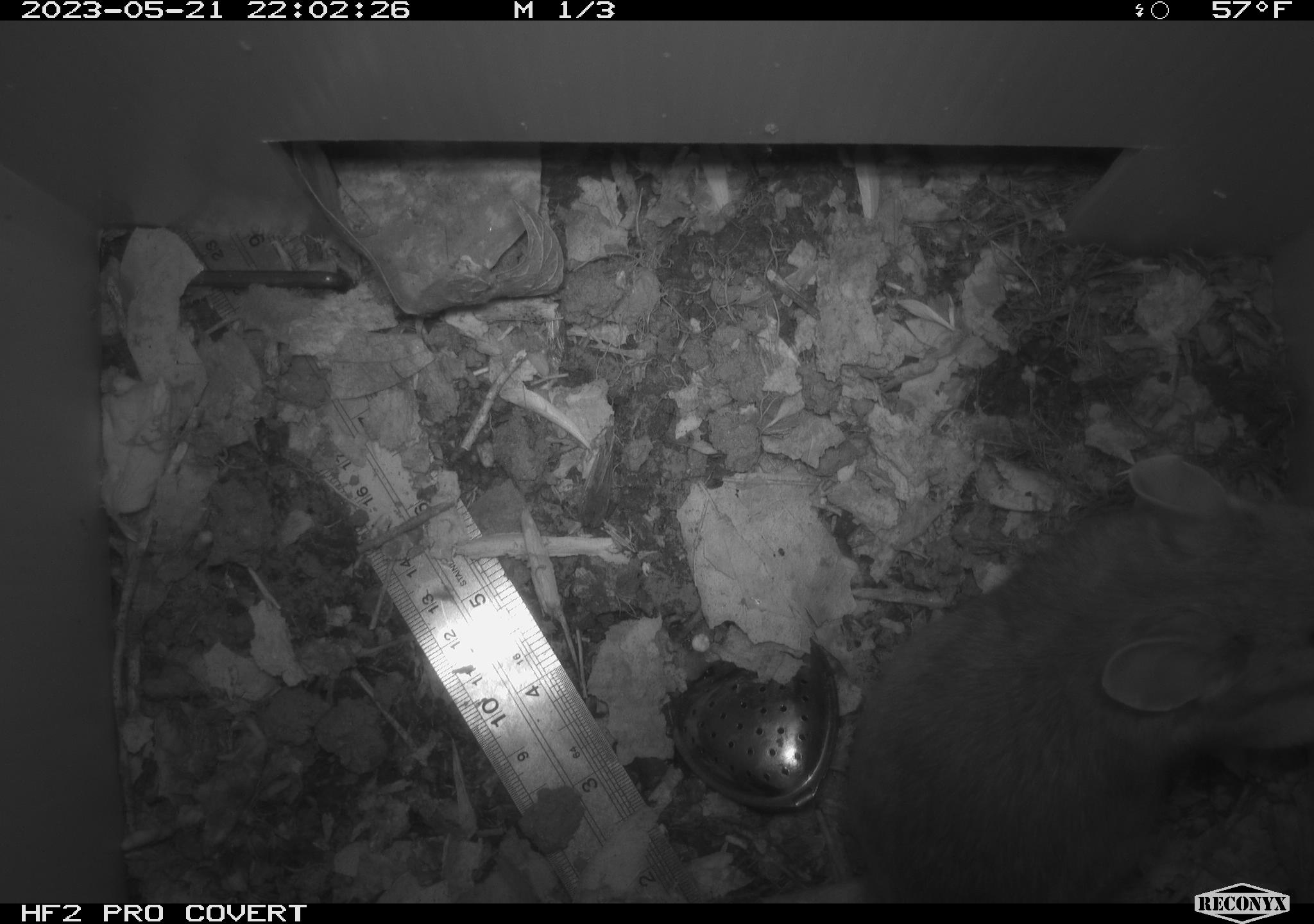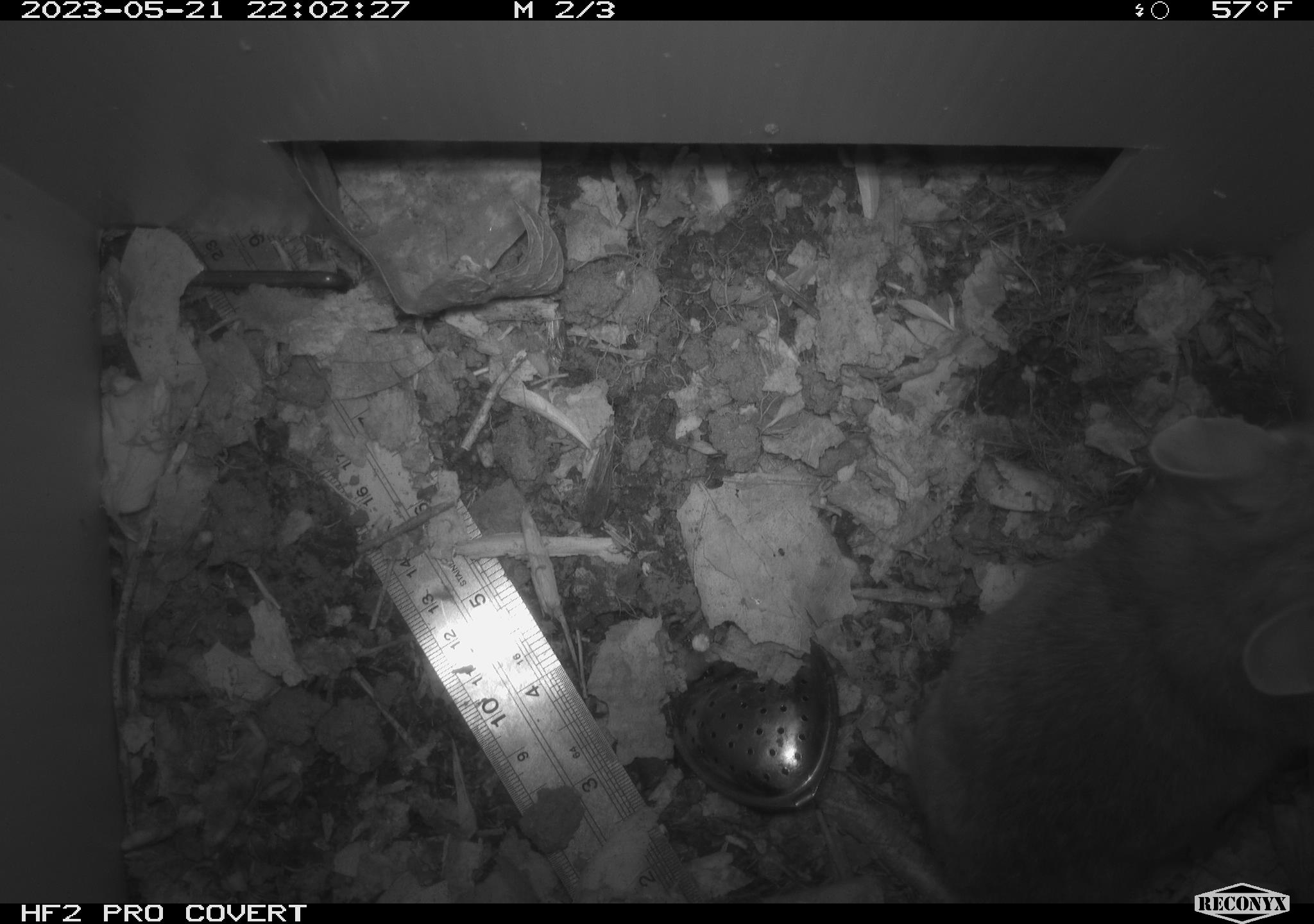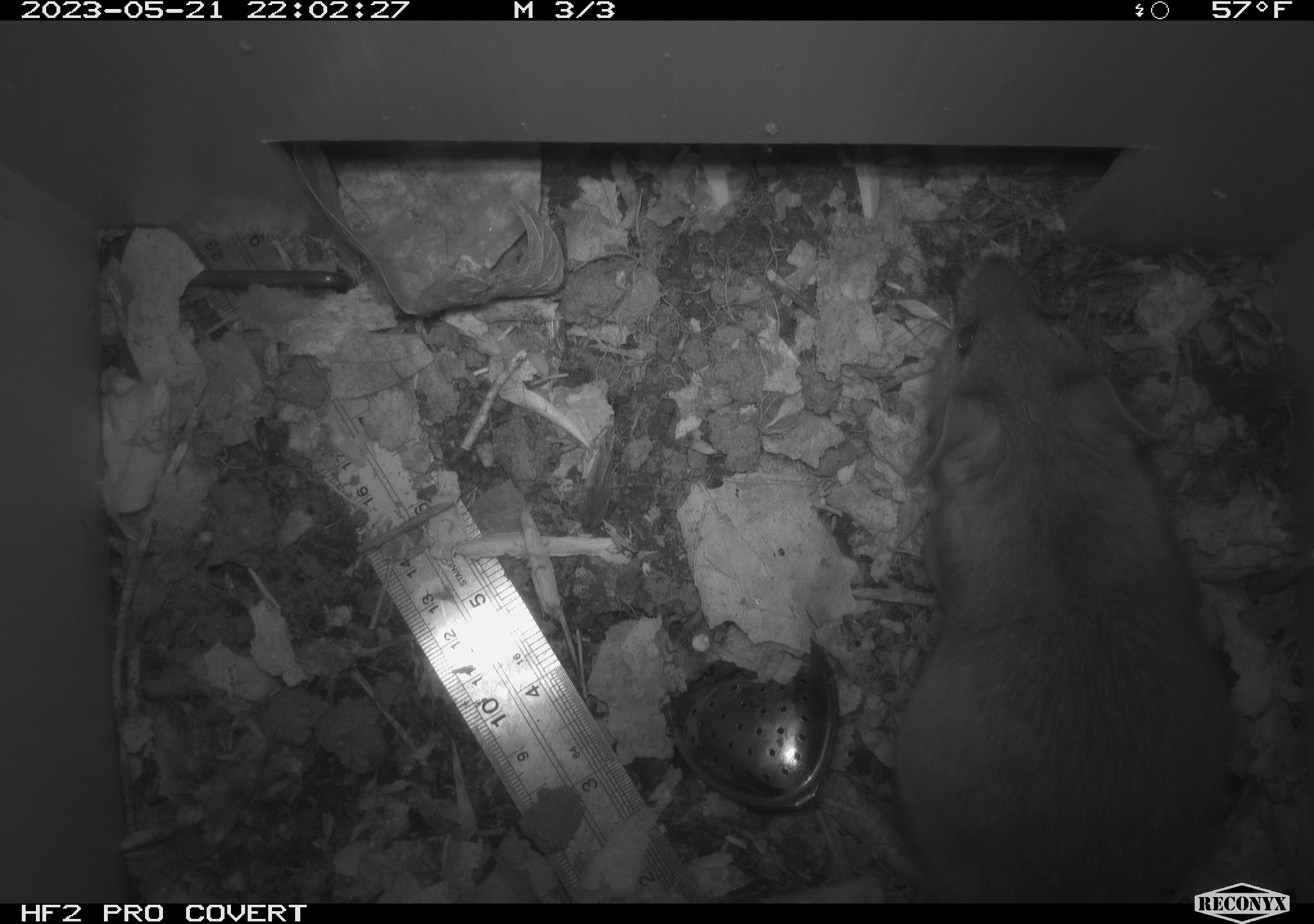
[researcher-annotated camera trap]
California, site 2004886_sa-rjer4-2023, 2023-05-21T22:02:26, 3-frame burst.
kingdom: Animalia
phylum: Chordata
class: Mammalia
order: Rodentia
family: Cricetidae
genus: Neotoma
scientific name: Neotoma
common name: pack rat or woodrat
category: neotoma species